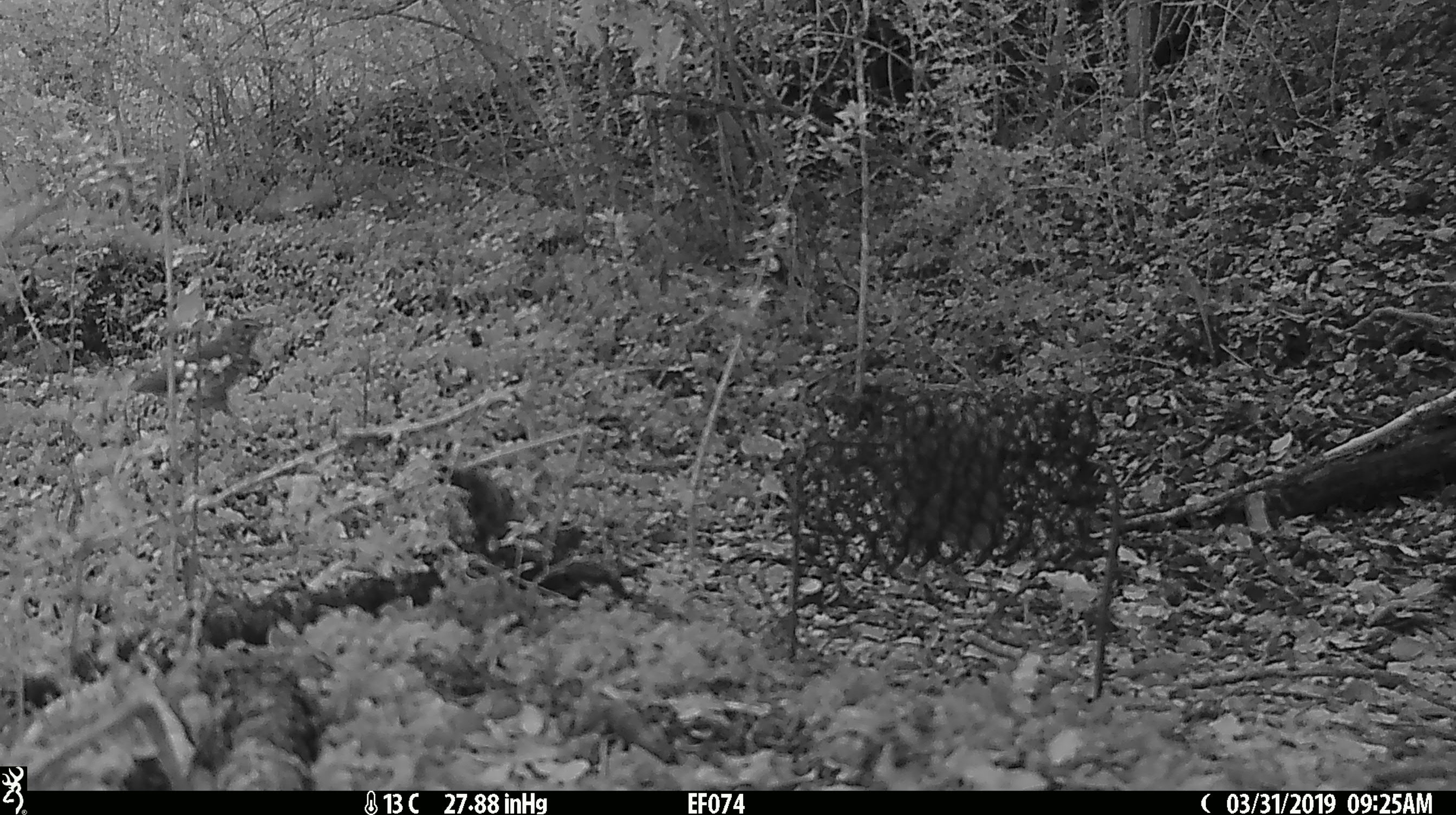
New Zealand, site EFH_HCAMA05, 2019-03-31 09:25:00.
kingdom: Animalia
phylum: Chordata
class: Aves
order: Passeriformes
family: Turdidae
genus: Turdus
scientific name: Turdus philomelos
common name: song thrush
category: thrush